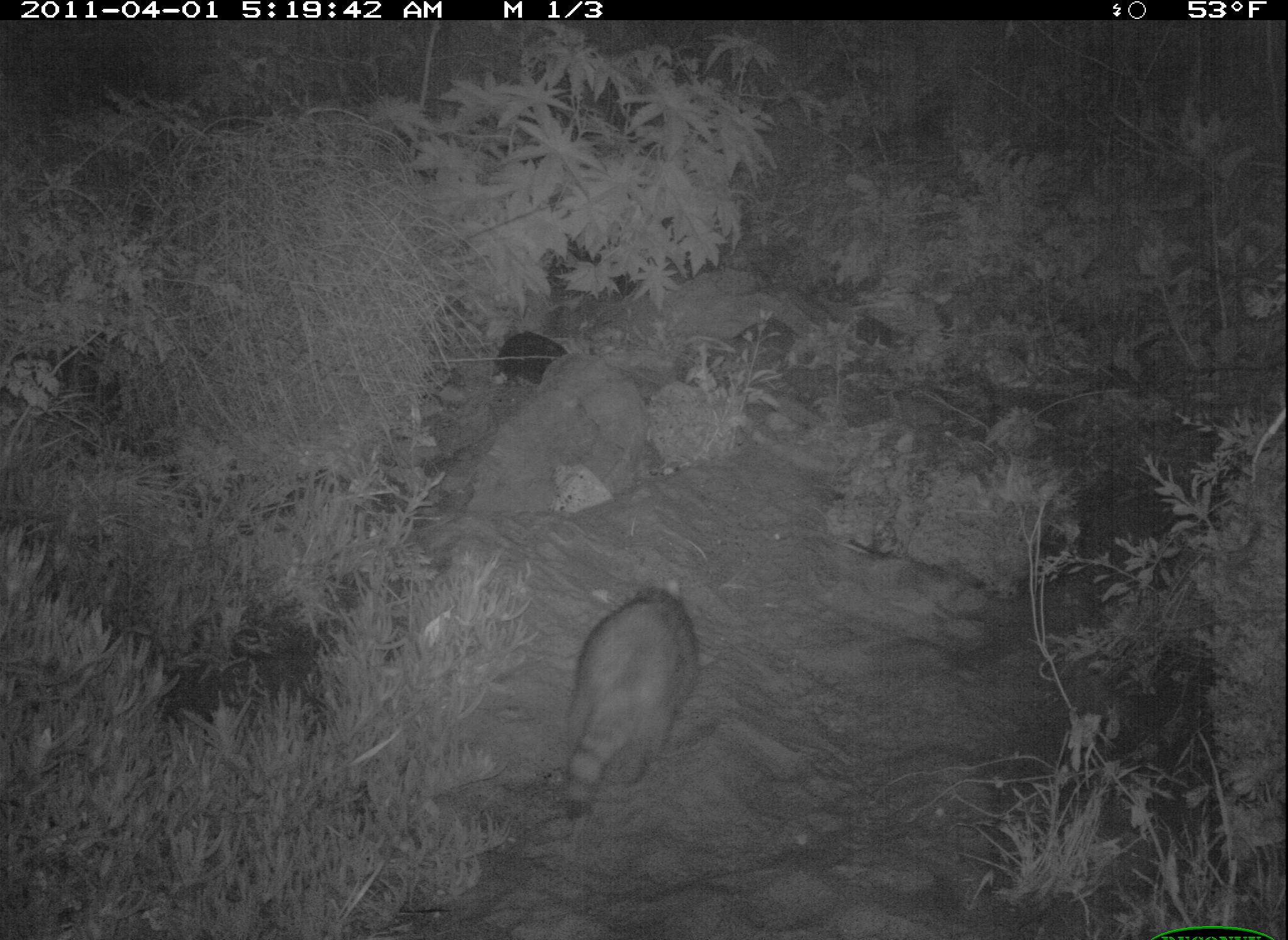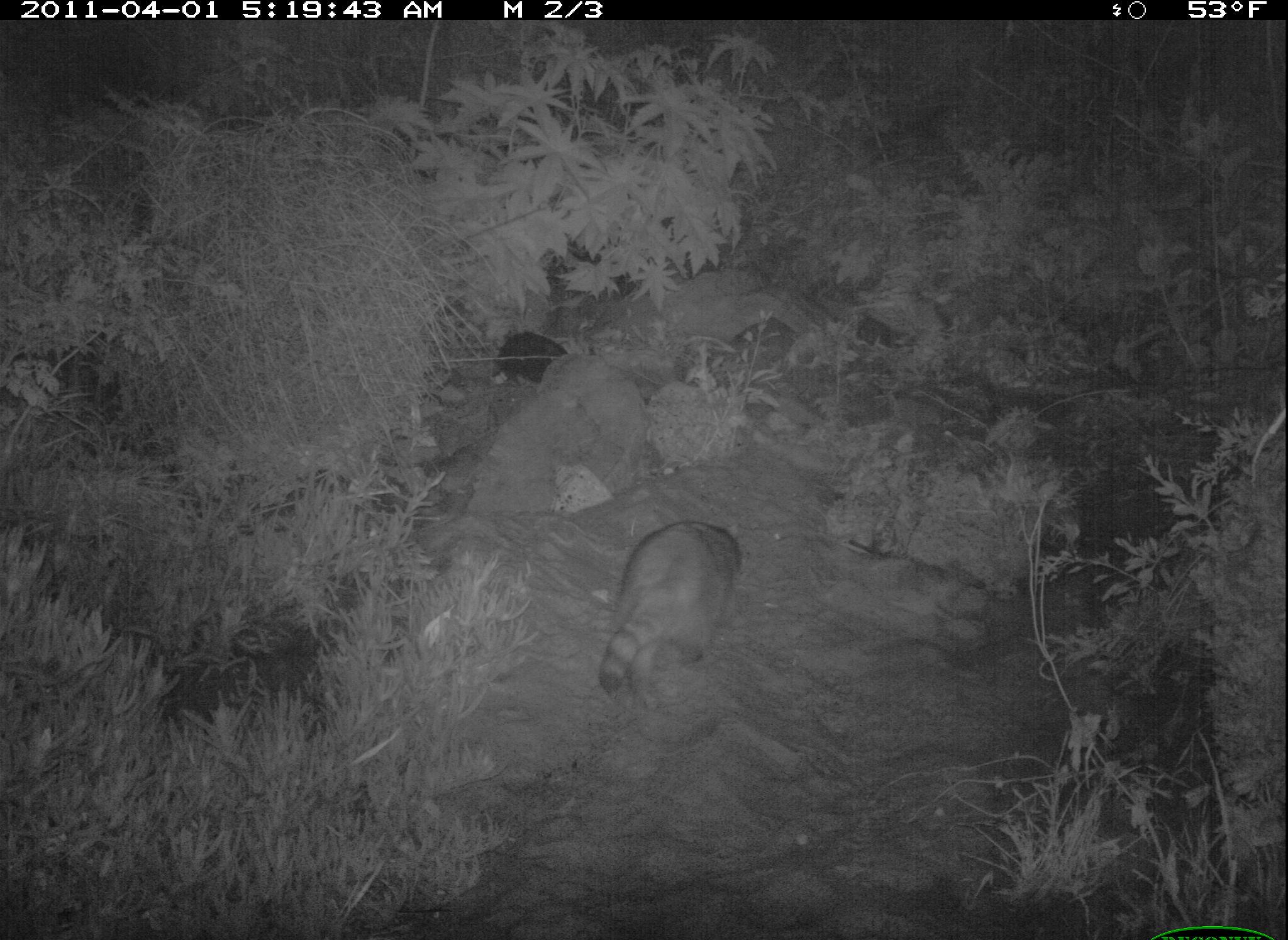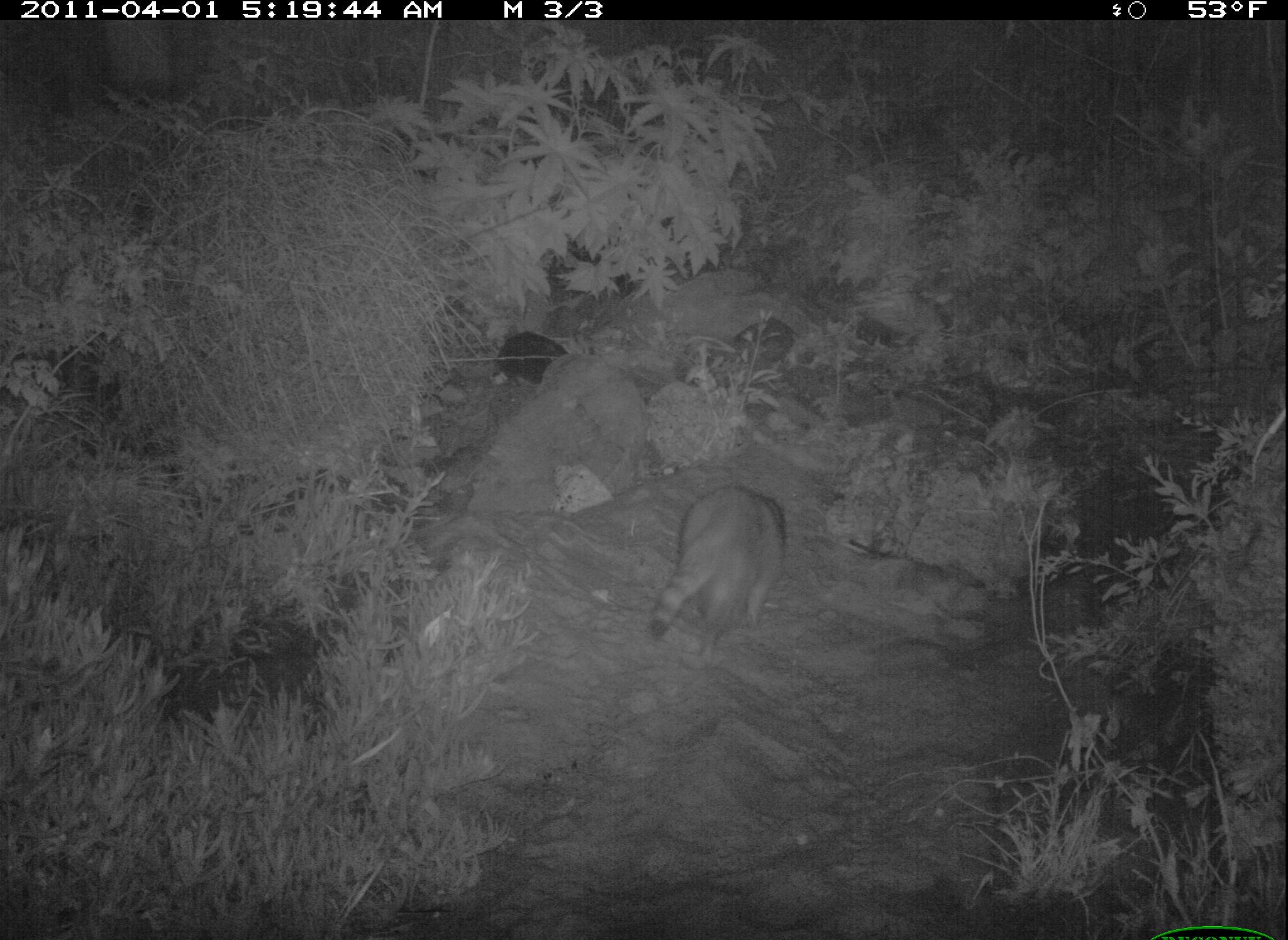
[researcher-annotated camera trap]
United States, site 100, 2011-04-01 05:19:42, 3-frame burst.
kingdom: Animalia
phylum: Chordata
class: Mammalia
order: Carnivora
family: Procyonidae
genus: Procyon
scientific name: Procyon lotor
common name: raccoon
Raccoon (Procyon lotor).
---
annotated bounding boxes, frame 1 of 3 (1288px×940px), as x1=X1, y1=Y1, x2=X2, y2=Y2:
raccoon: x1=546, y1=578, x2=716, y2=820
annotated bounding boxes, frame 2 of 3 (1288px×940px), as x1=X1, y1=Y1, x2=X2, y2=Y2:
raccoon: x1=596, y1=514, x2=758, y2=710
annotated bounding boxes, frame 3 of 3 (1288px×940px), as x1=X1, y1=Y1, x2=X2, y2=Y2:
raccoon: x1=646, y1=478, x2=800, y2=659